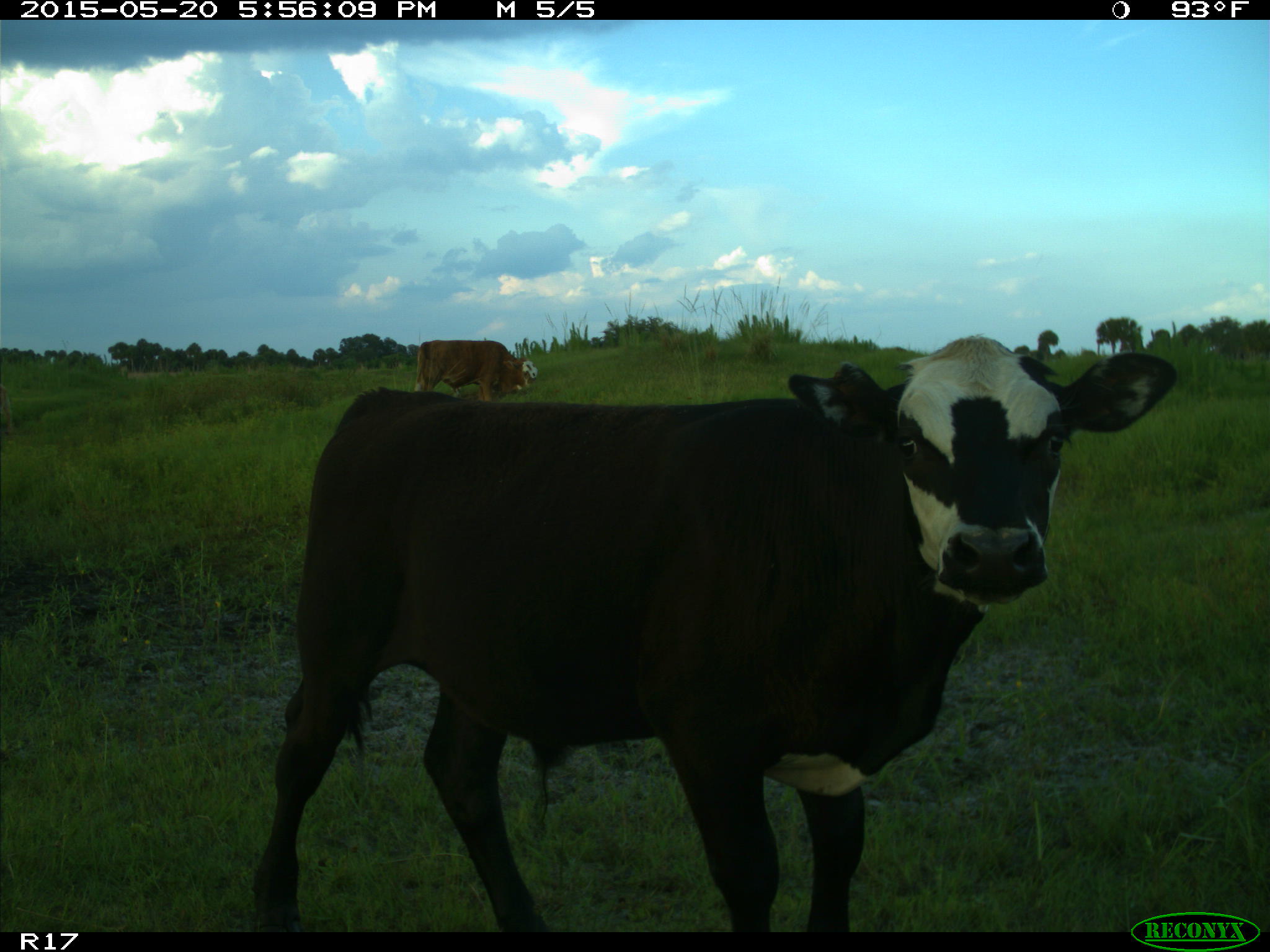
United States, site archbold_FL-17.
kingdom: Animalia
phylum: Chordata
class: Mammalia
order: Artiodactyla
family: Bovidae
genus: Bos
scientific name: Bos taurus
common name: domestic cow